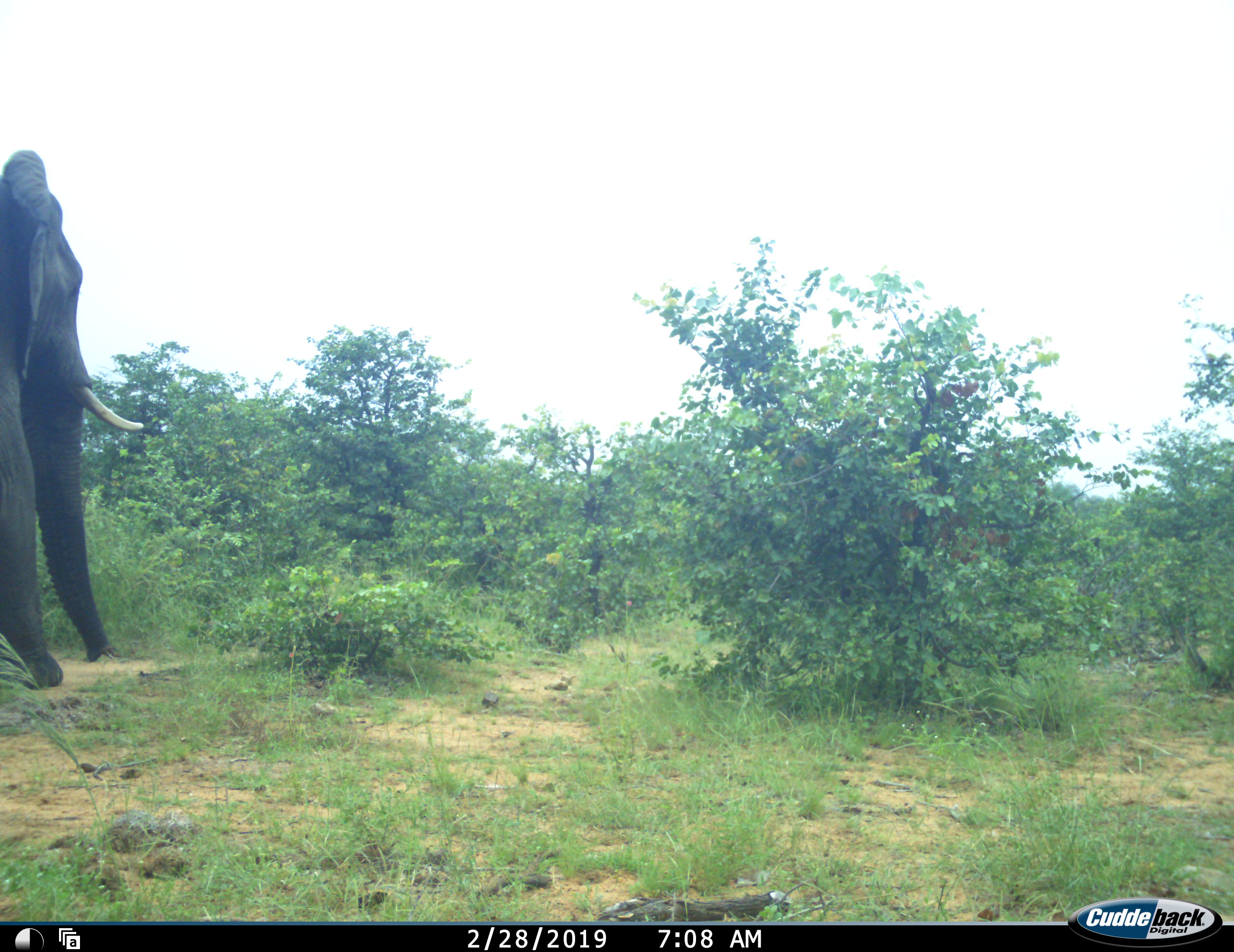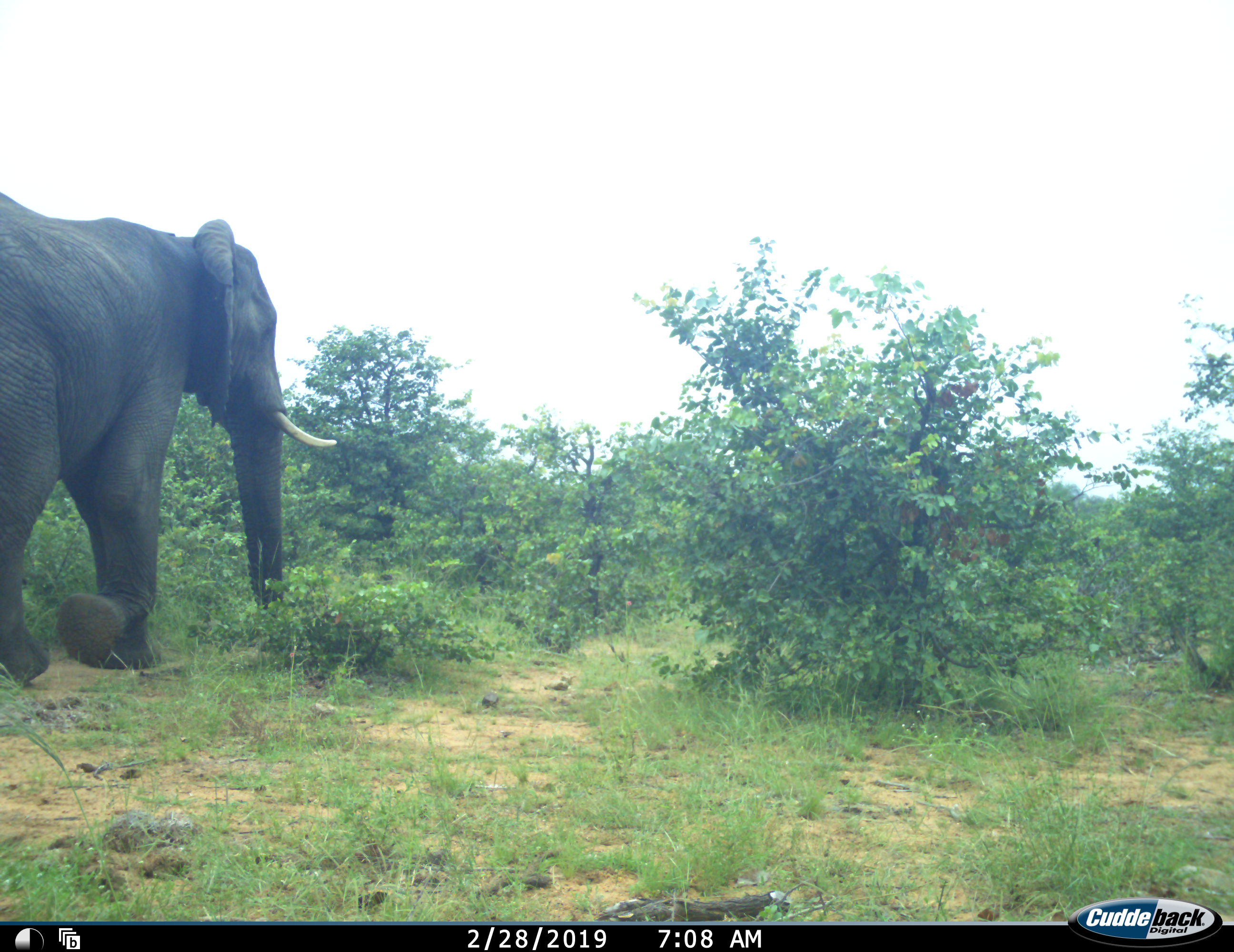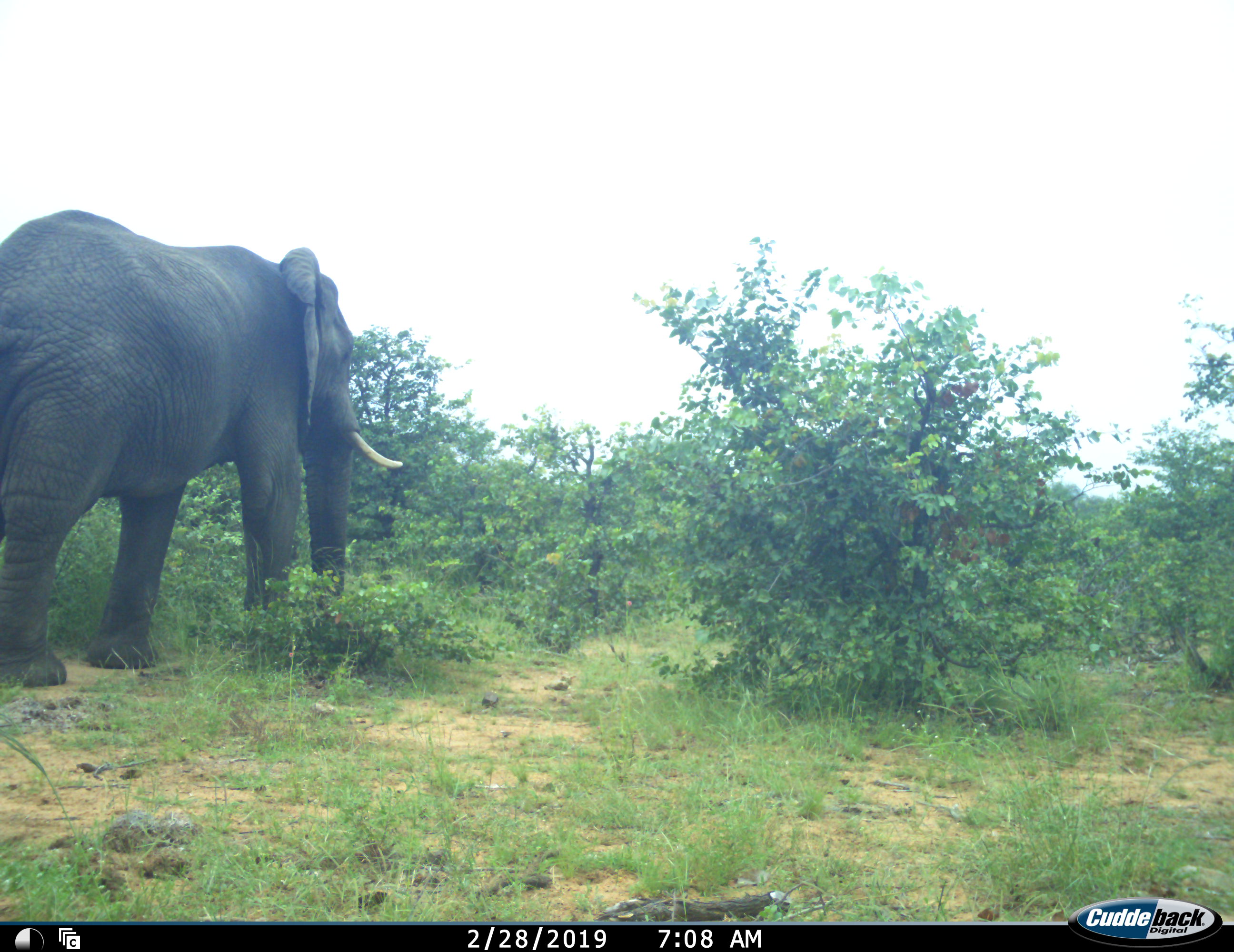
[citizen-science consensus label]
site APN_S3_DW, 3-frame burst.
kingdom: Animalia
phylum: Chordata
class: Mammalia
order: Proboscidea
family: Elephantidae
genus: Loxodonta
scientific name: Loxodonta africana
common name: african bush elephant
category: elephant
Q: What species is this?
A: Elephant (african bush elephant) (Loxodonta africana).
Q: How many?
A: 1.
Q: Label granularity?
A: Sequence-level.